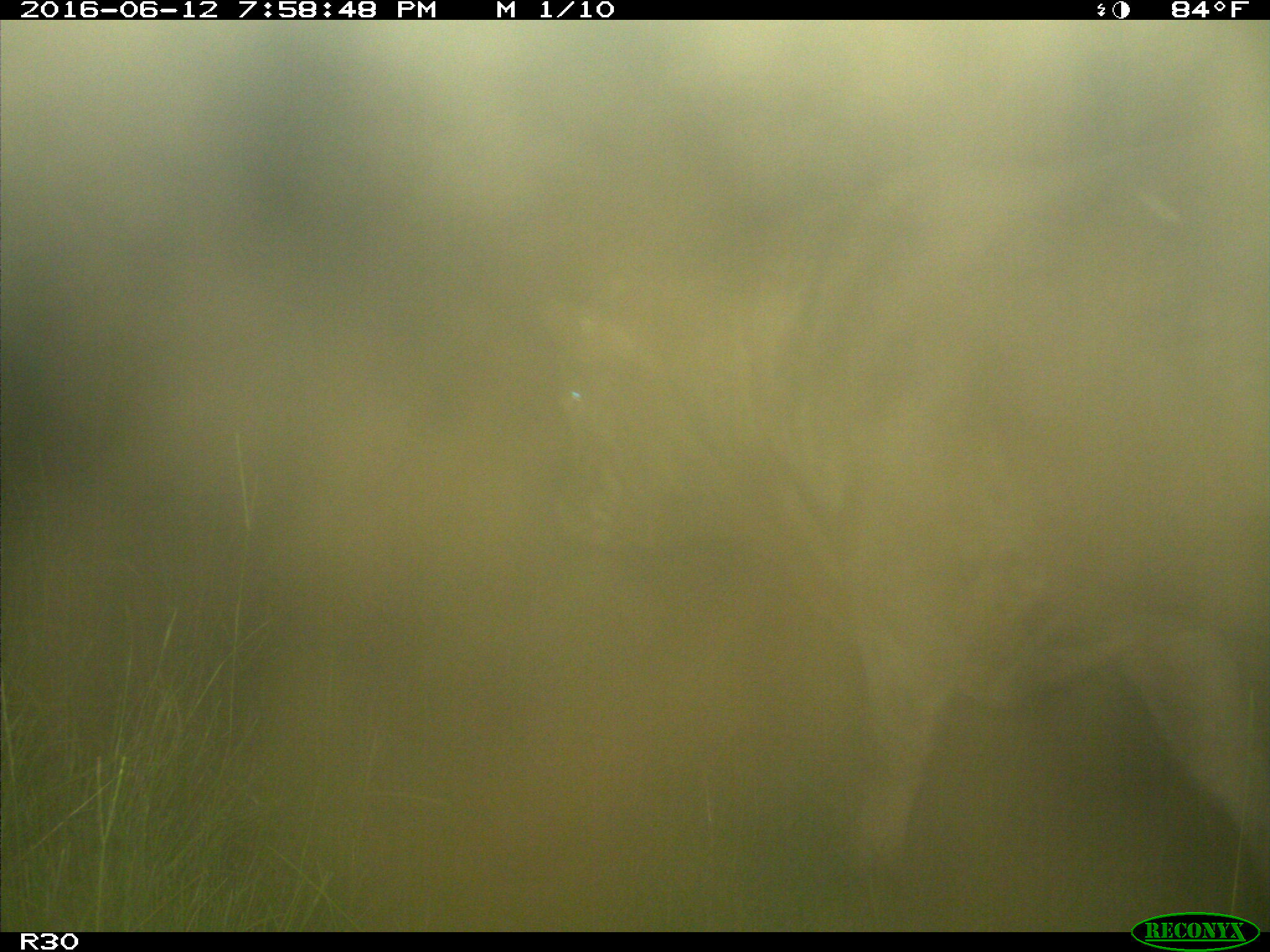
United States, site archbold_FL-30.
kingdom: Animalia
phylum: Chordata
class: Mammalia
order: Artiodactyla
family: Bovidae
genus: Bos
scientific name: Bos taurus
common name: domestic cow